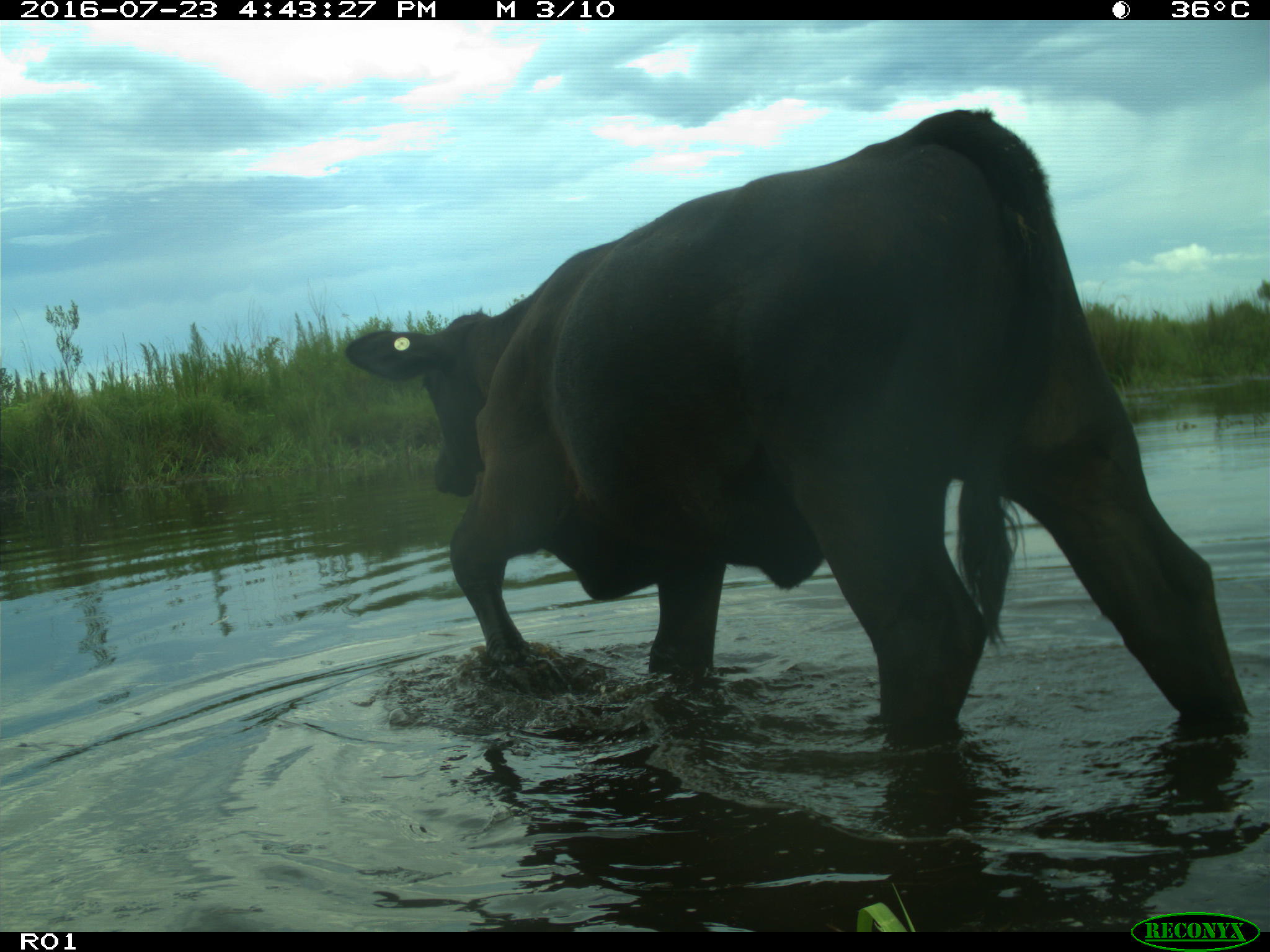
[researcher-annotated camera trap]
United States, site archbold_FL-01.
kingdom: Animalia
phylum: Chordata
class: Mammalia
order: Artiodactyla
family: Bovidae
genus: Bos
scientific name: Bos taurus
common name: domestic cow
Bos taurus (domestic cow).